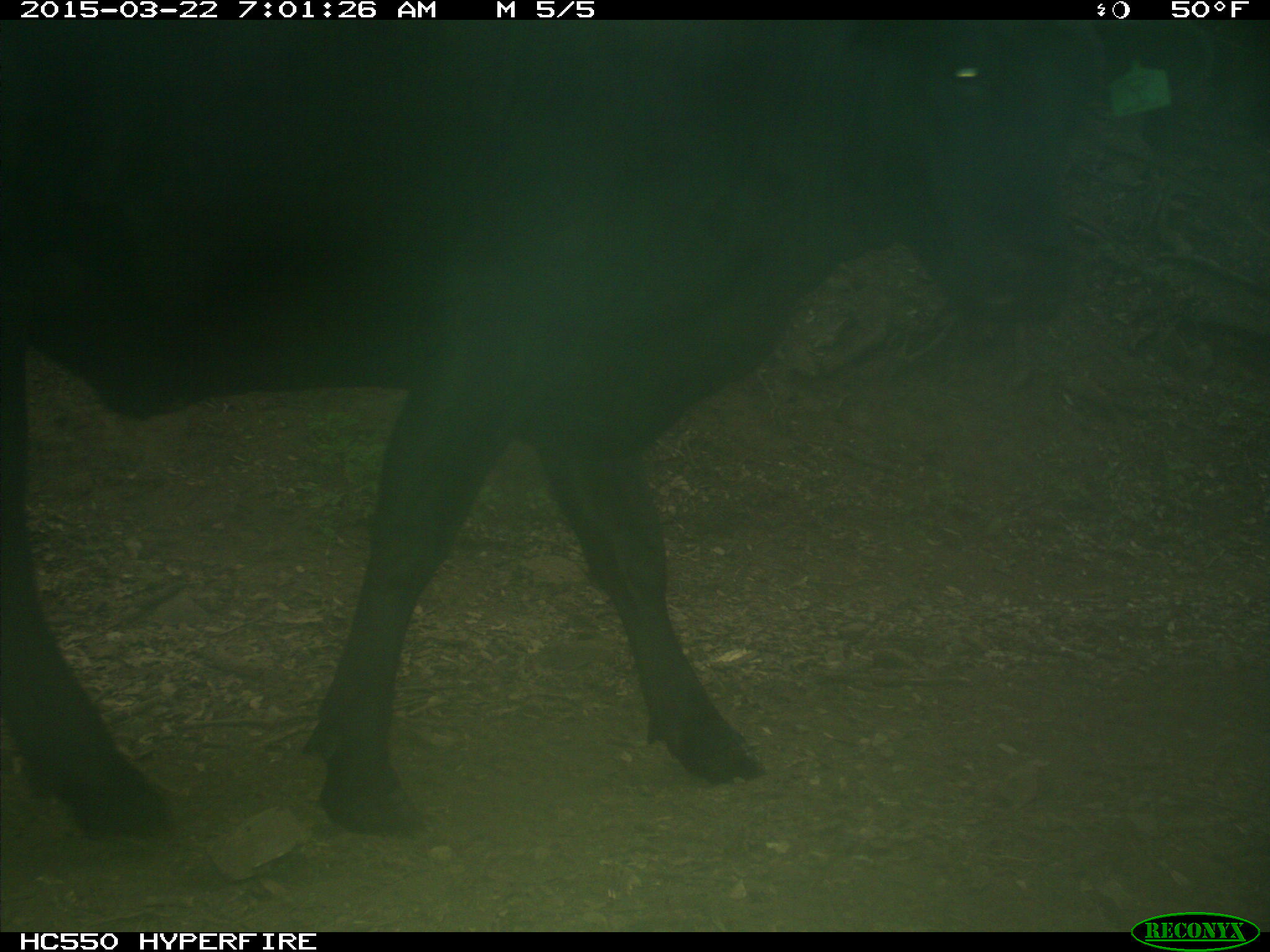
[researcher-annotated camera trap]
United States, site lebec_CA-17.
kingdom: Animalia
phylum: Chordata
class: Mammalia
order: Artiodactyla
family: Bovidae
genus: Bos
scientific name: Bos taurus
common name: domestic cow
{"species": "Bos taurus (domestic cow)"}